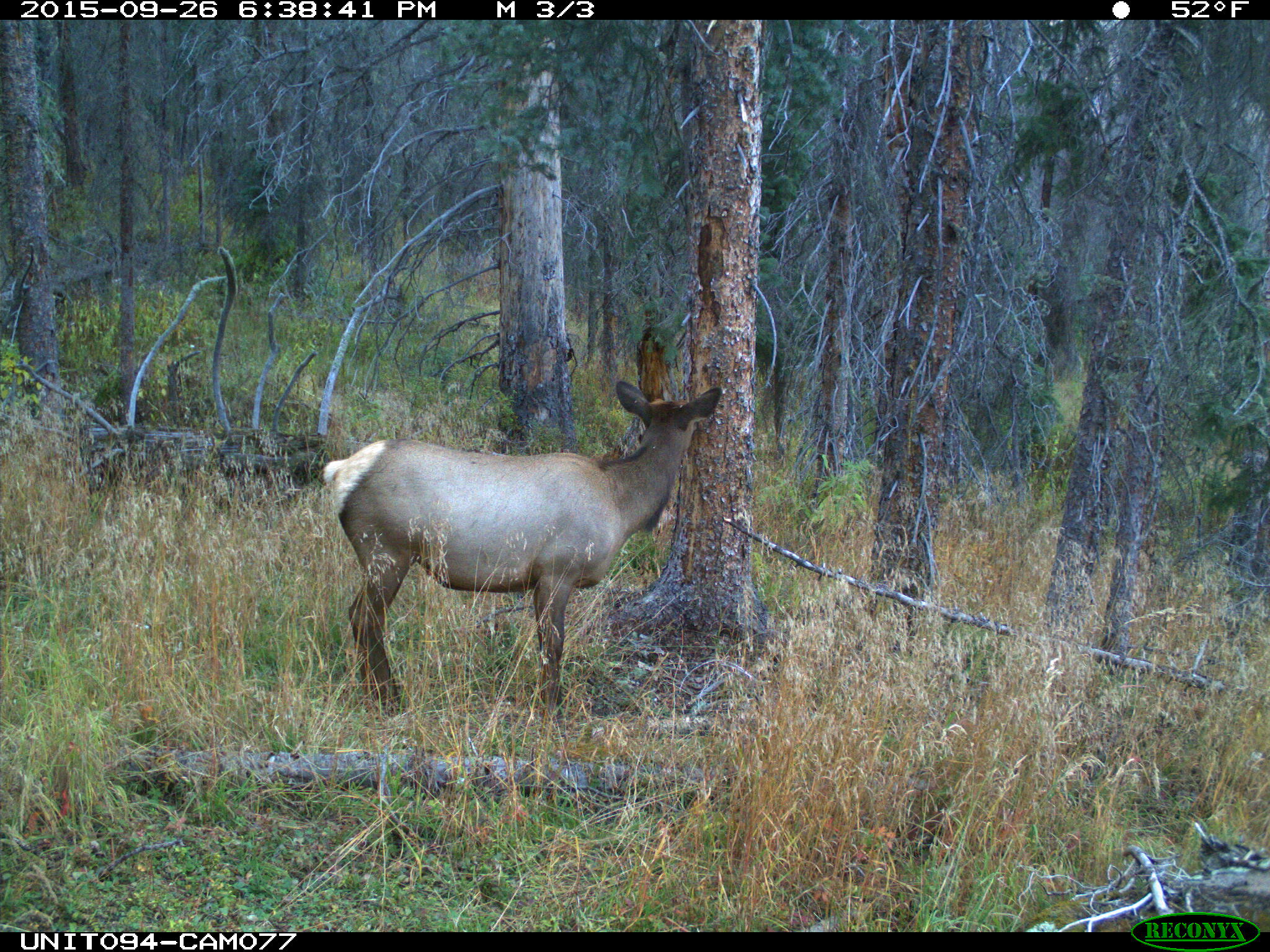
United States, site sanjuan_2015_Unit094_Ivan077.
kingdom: Animalia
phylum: Chordata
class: Mammalia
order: Artiodactyla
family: Cervidae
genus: Cervus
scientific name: Cervus elaphus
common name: red deer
Cervus elaphus (red deer).